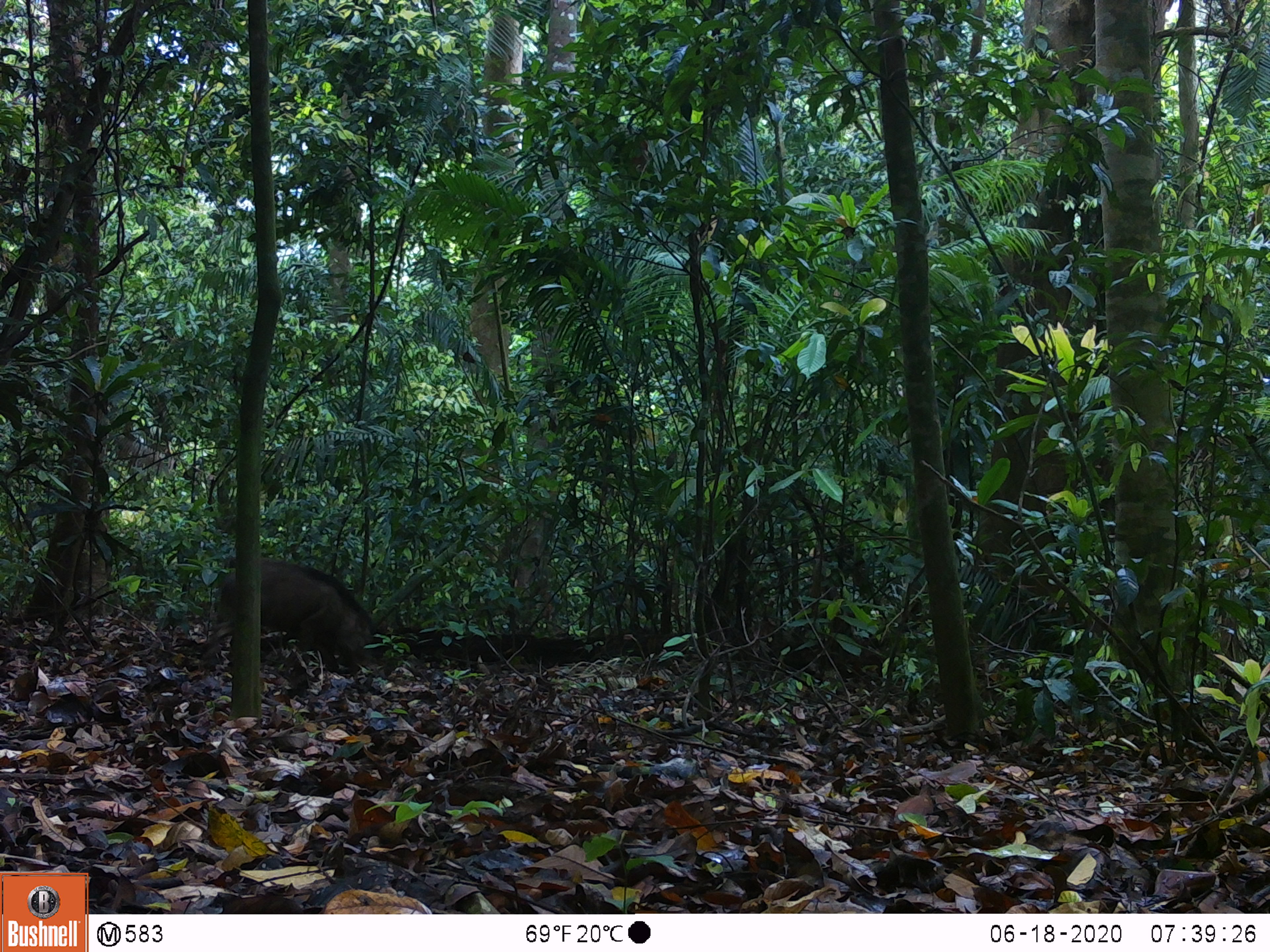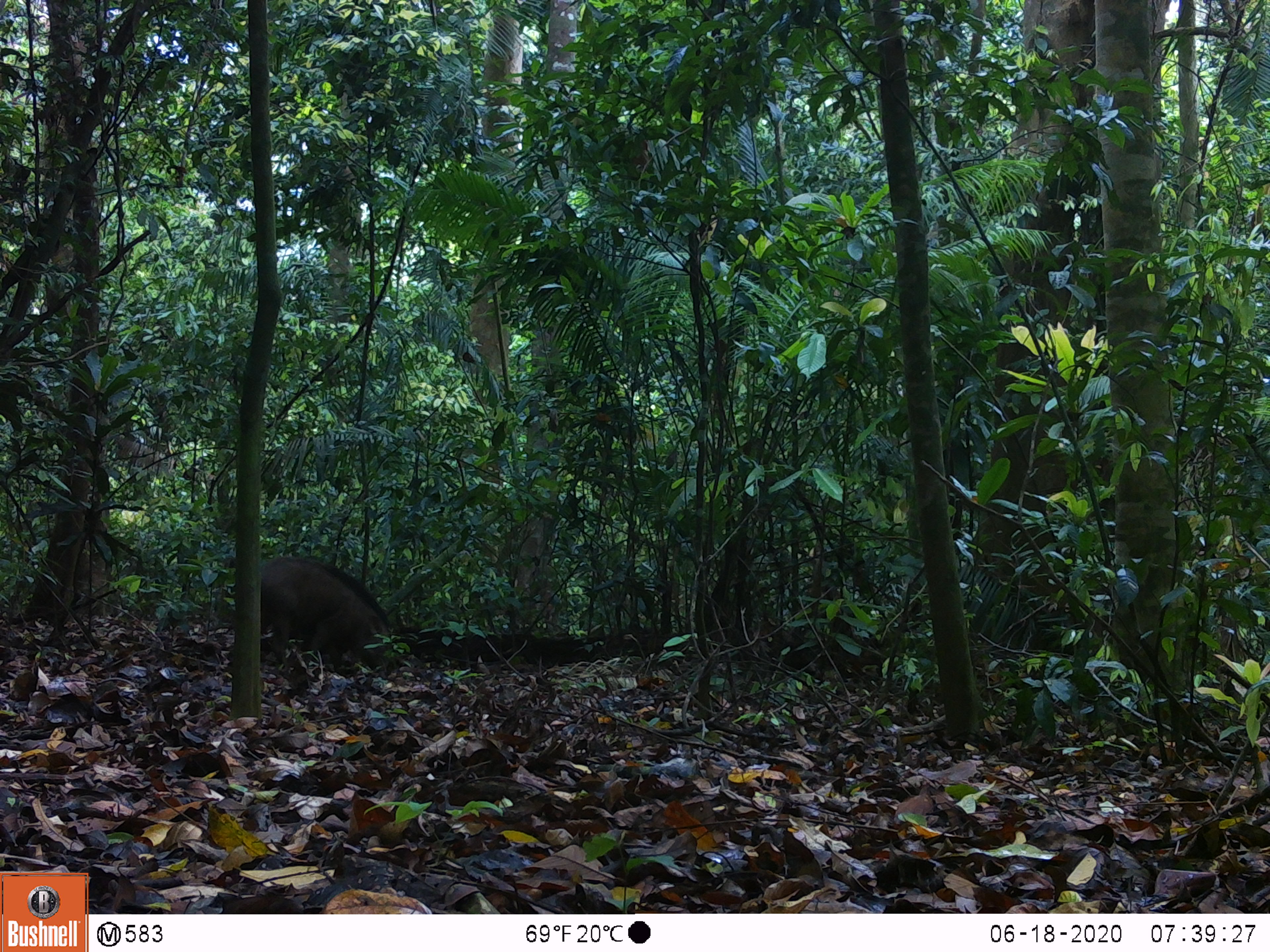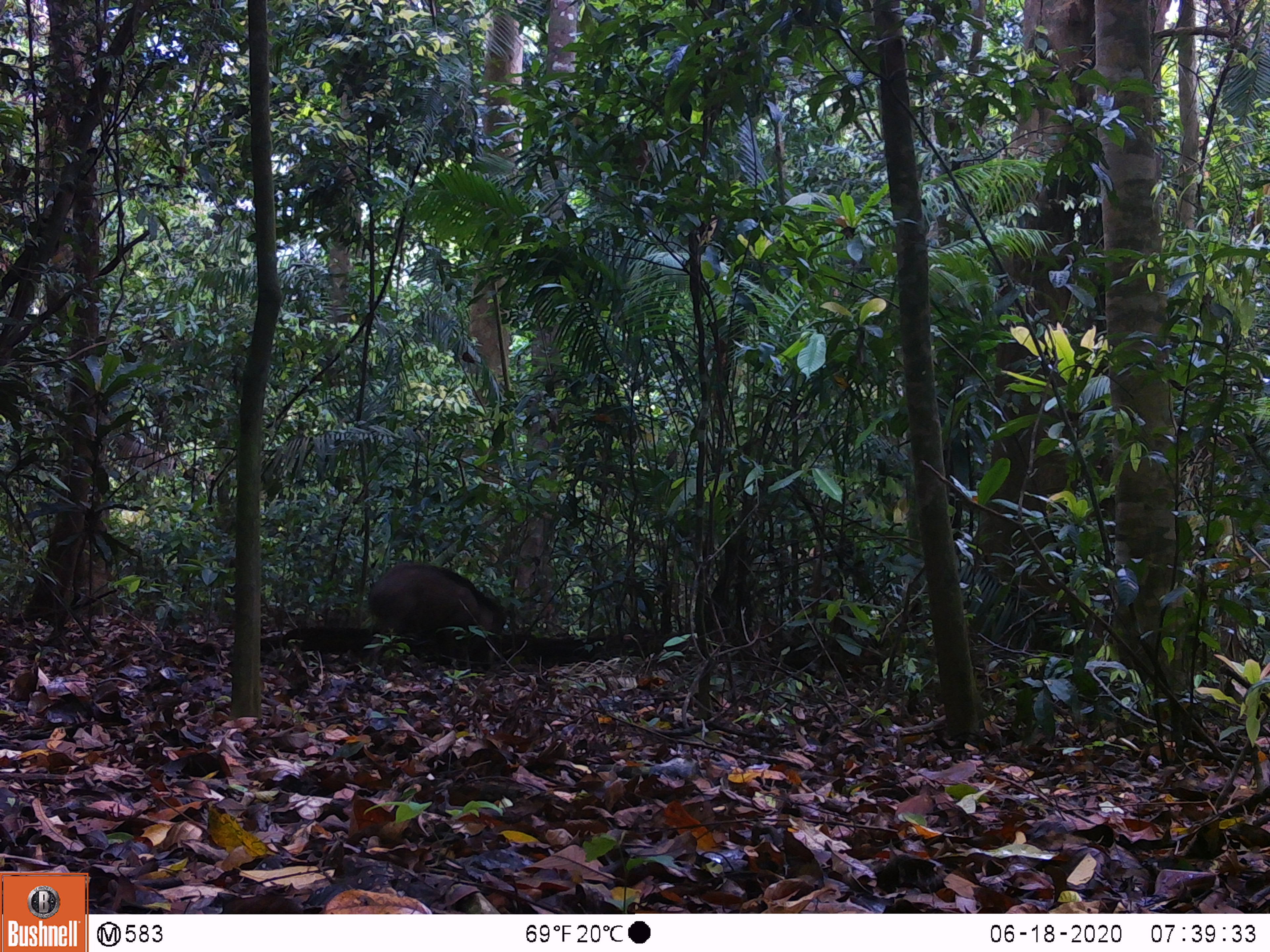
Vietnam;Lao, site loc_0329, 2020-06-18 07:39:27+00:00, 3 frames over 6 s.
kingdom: Animalia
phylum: Chordata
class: Mammalia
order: Artiodactyla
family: Suidae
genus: Sus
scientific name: Sus scrofa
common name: eurasian wild pig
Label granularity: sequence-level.